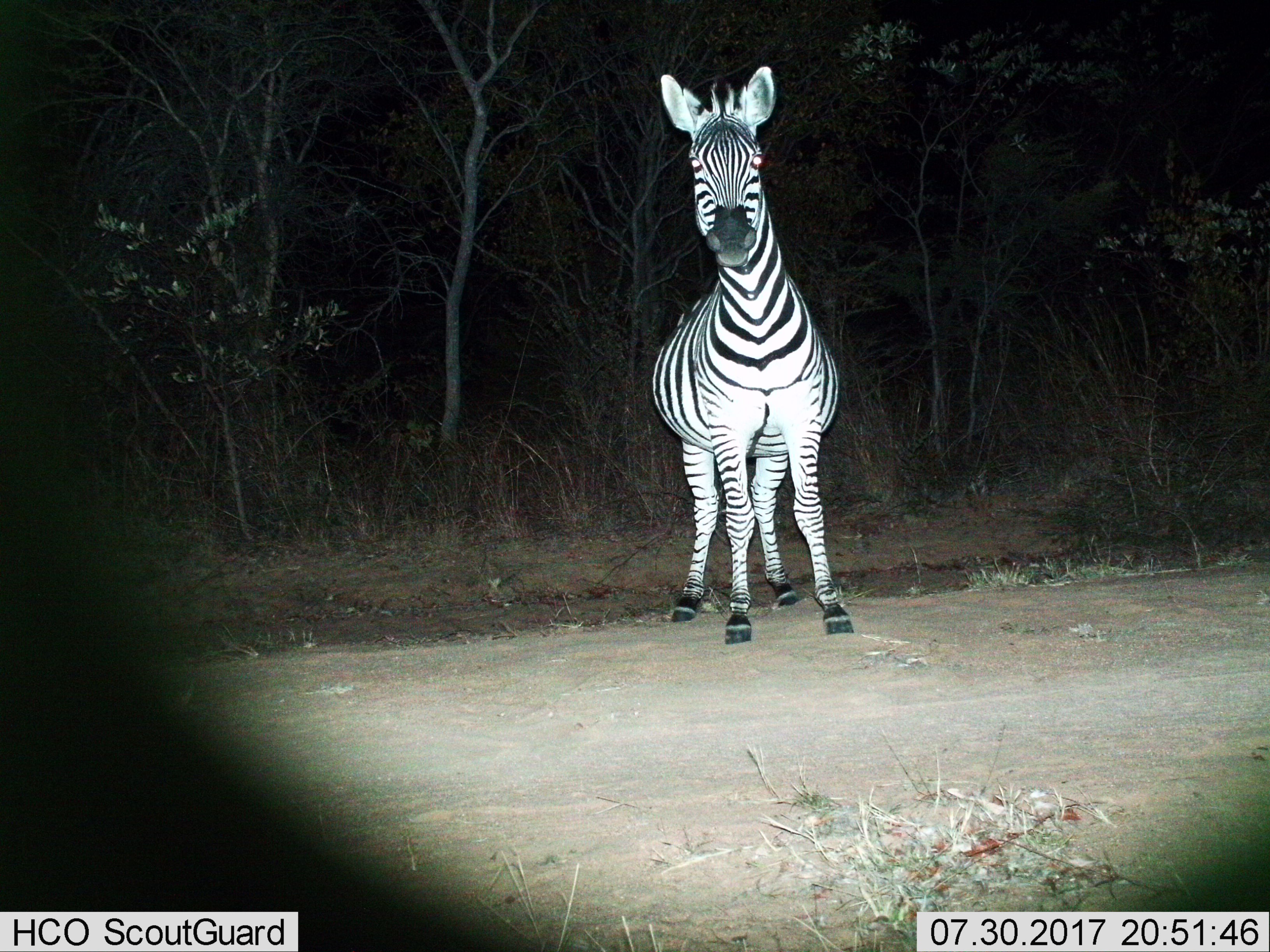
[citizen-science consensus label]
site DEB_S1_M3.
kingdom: Animalia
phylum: Chordata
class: Mammalia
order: Perissodactyla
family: Equidae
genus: Equus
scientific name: Equus quagga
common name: plains zebra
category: zebraplains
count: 1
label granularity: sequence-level